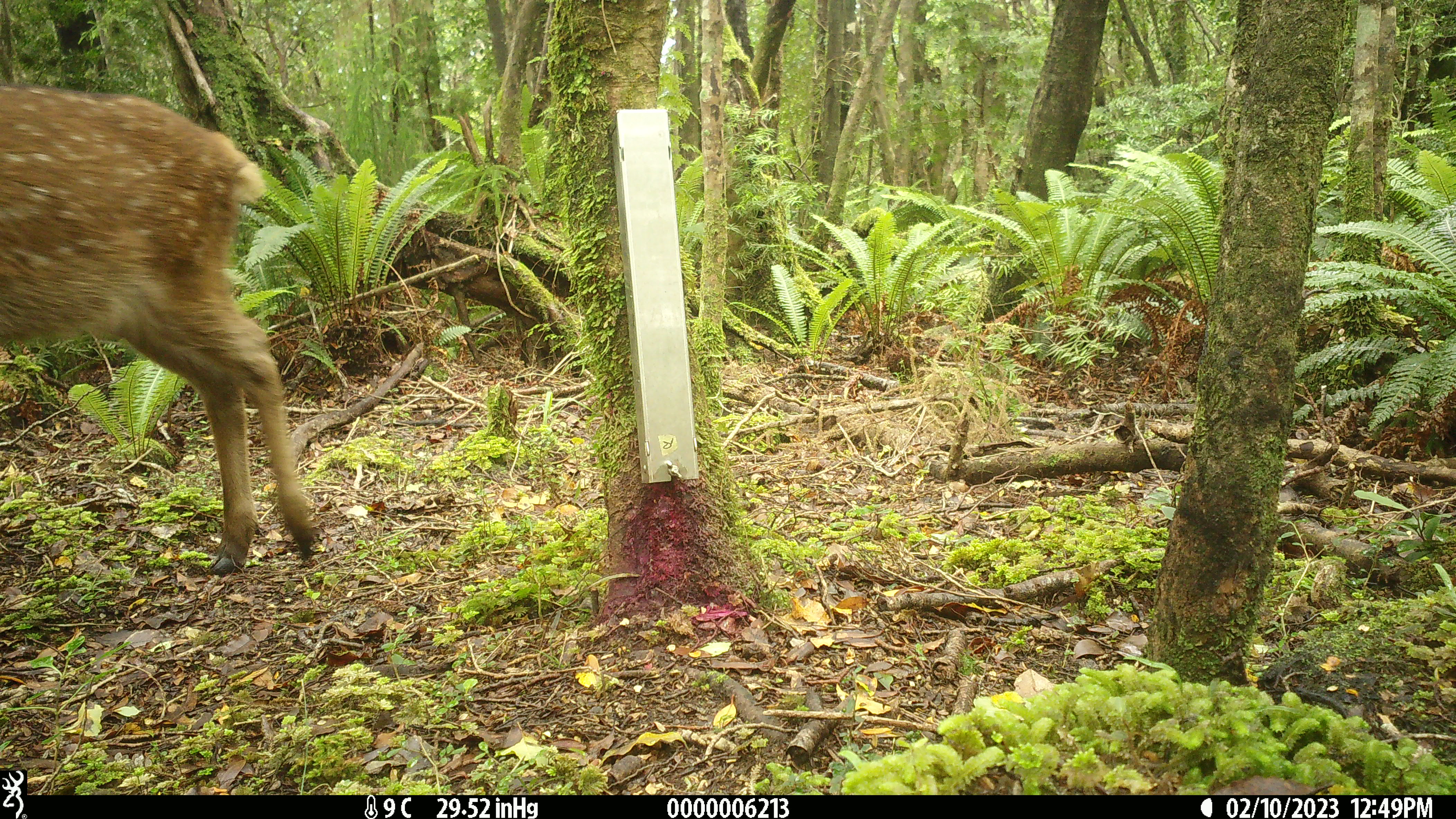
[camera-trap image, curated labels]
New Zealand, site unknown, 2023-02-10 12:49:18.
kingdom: Animalia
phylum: Chordata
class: Mammalia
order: Artiodactyla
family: Cervidae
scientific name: Cervidae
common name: deer